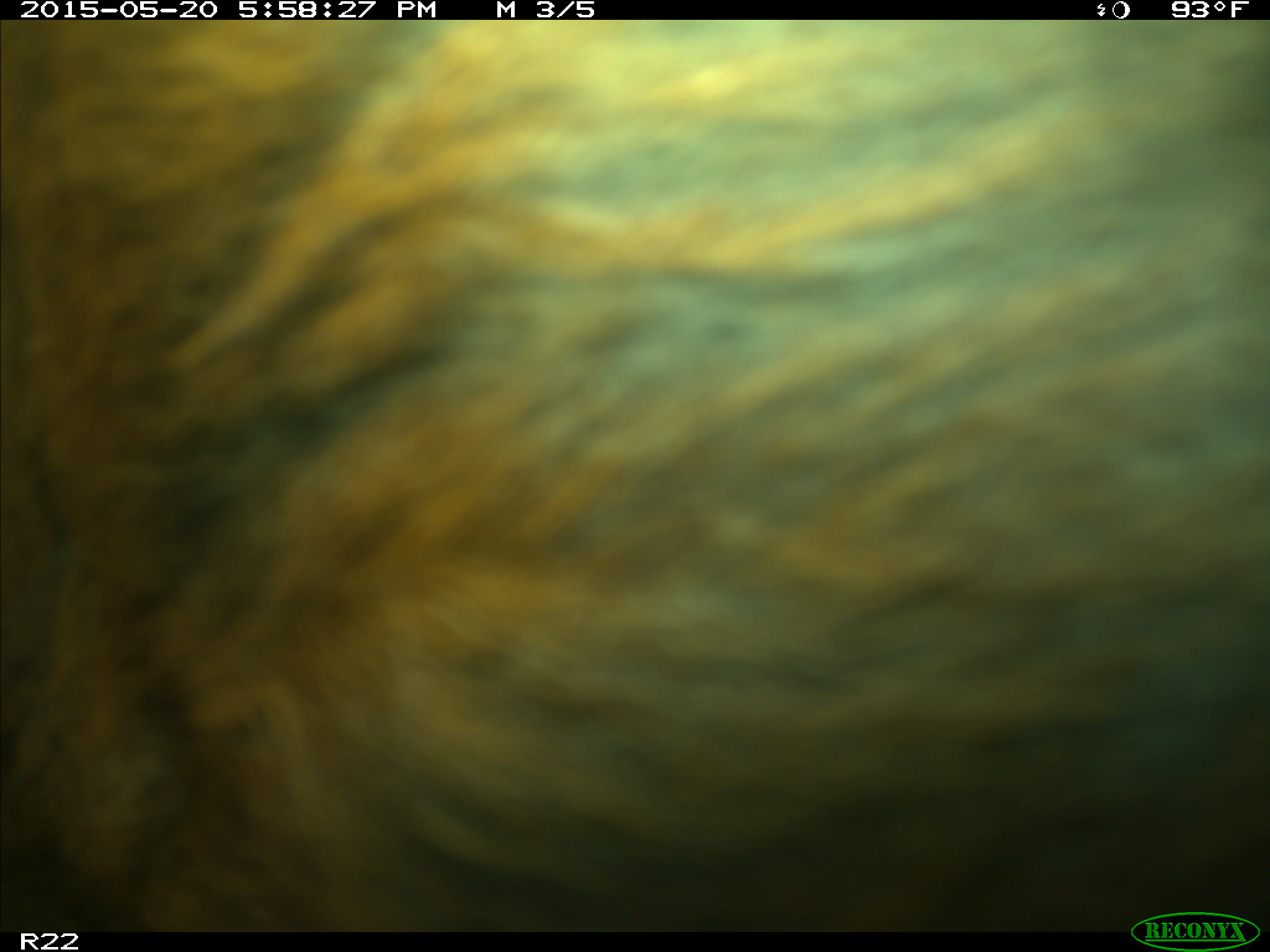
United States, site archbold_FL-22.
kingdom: Animalia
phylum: Chordata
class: Mammalia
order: Artiodactyla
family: Bovidae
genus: Bos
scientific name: Bos taurus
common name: domestic cow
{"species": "Bos taurus (domestic cow)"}